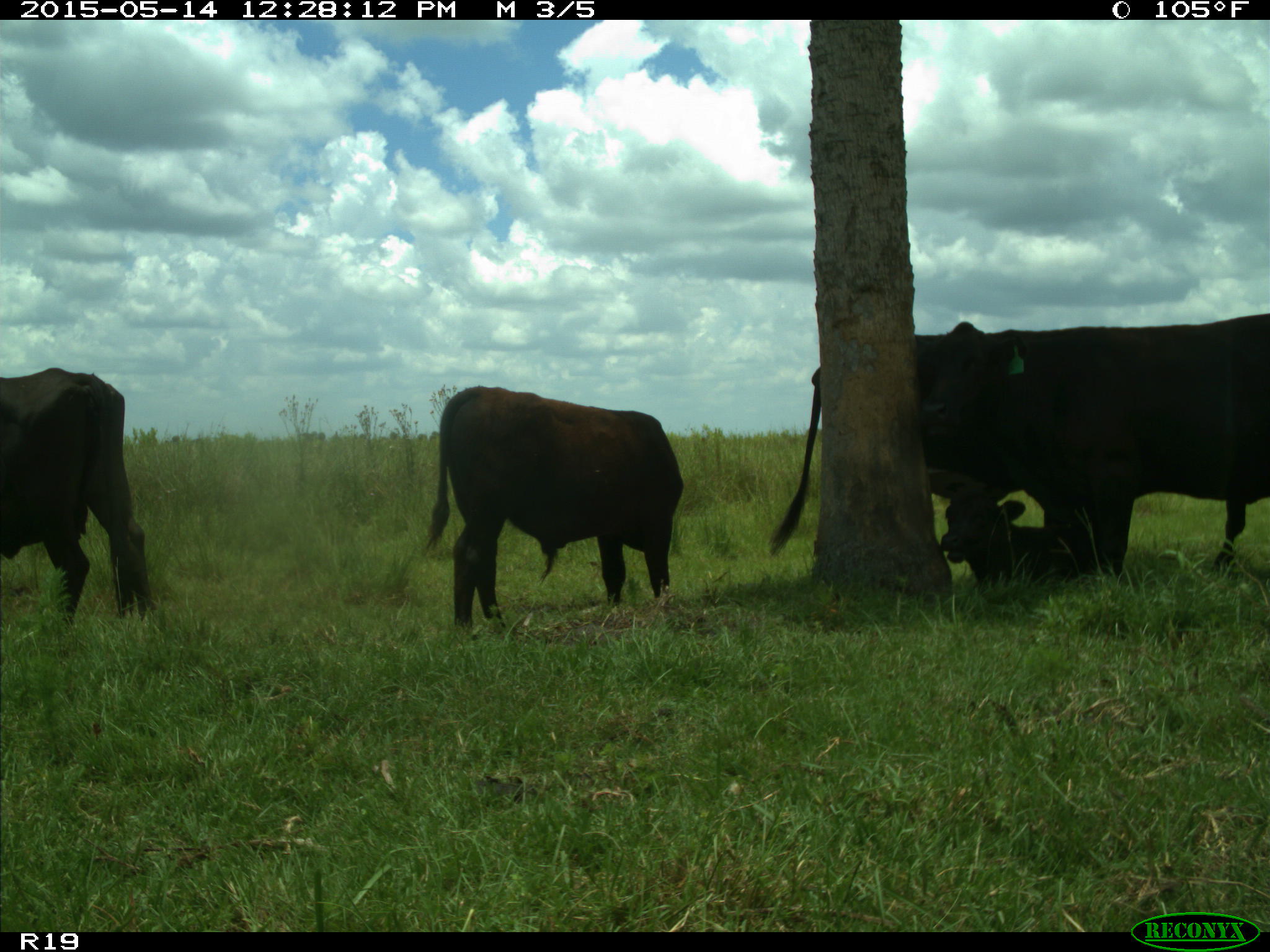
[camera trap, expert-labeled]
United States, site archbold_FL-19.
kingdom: Animalia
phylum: Chordata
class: Mammalia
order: Artiodactyla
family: Bovidae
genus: Bos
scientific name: Bos taurus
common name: domestic cow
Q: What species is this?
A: Bos taurus (domestic cow).